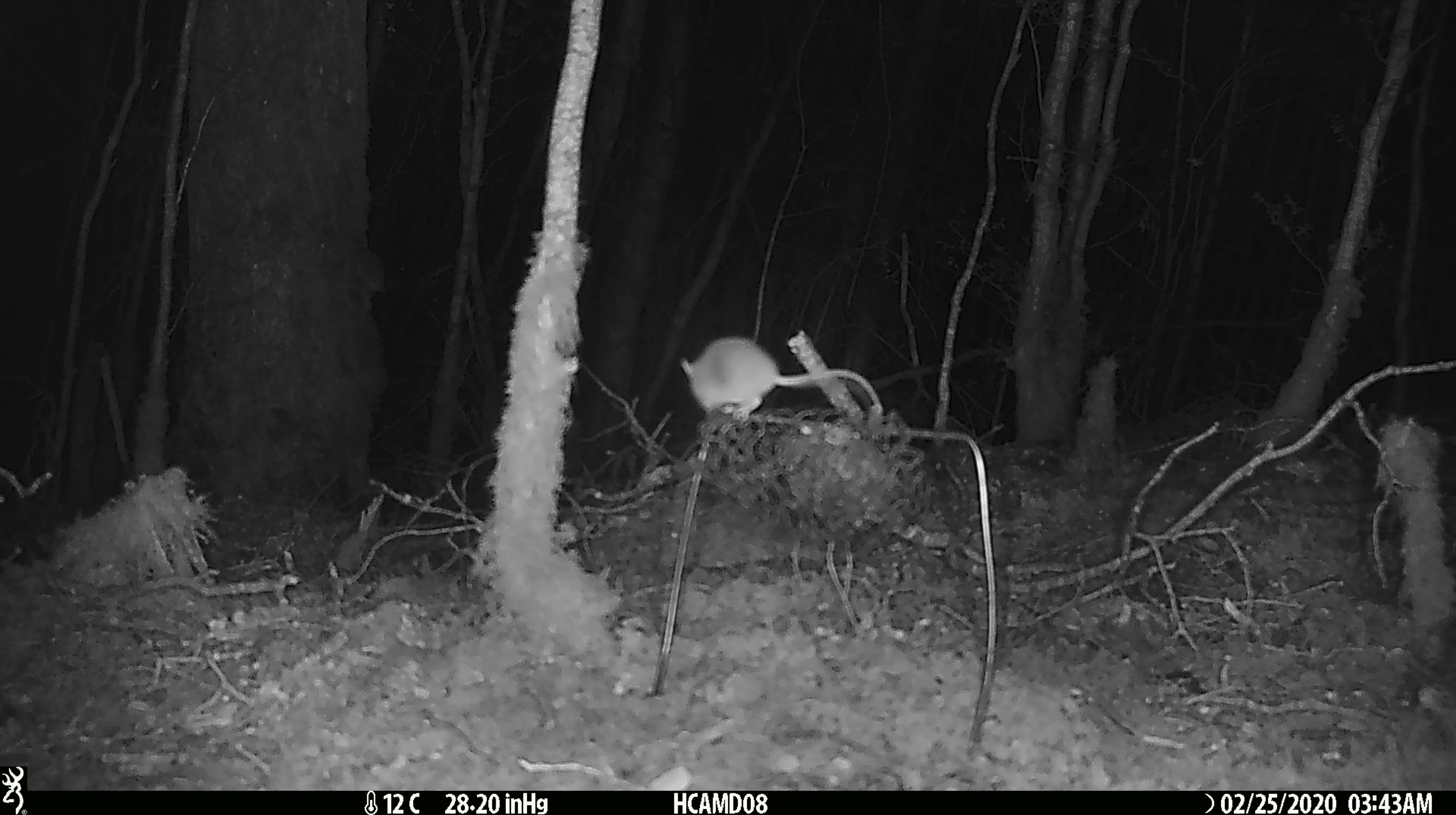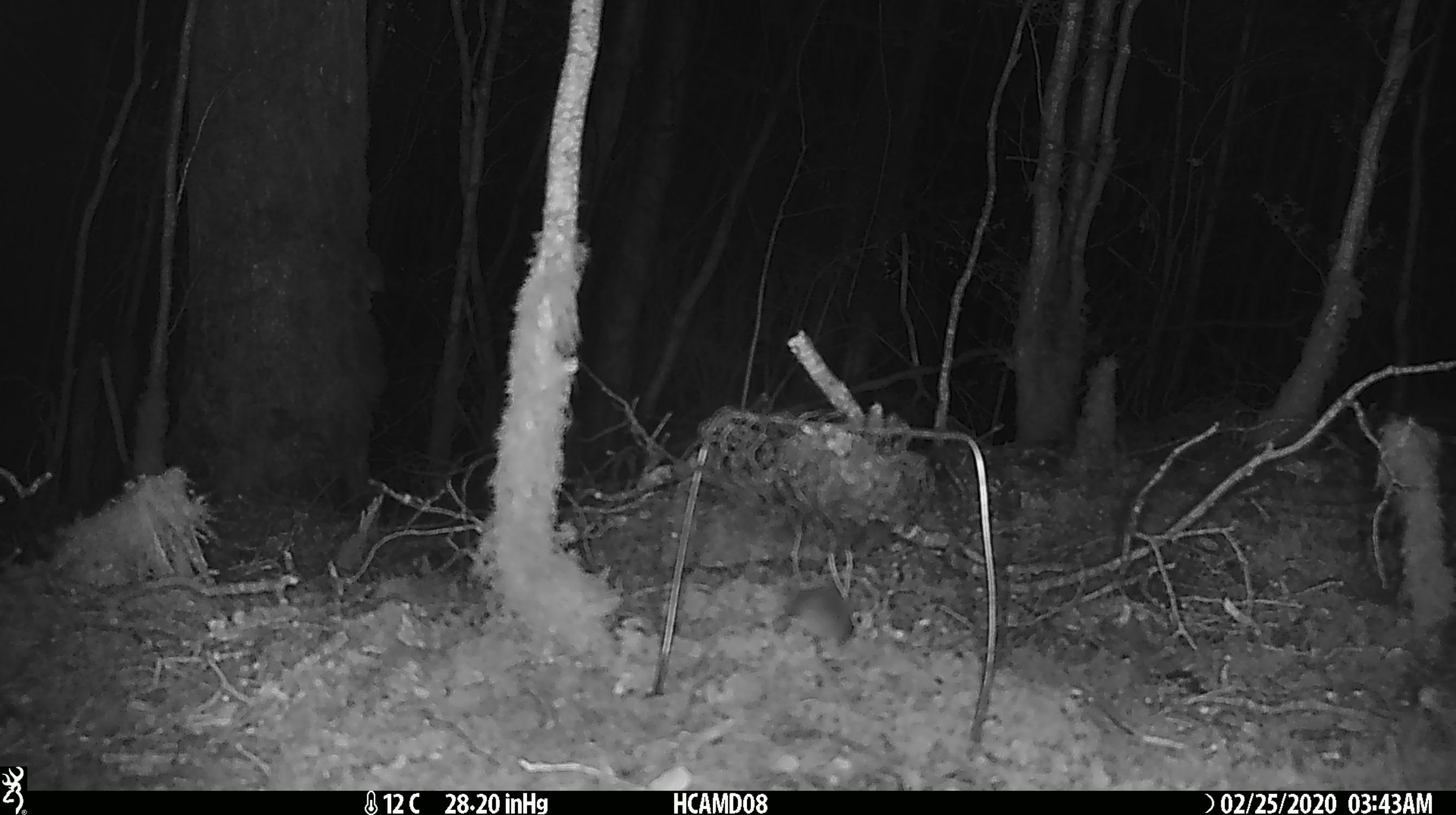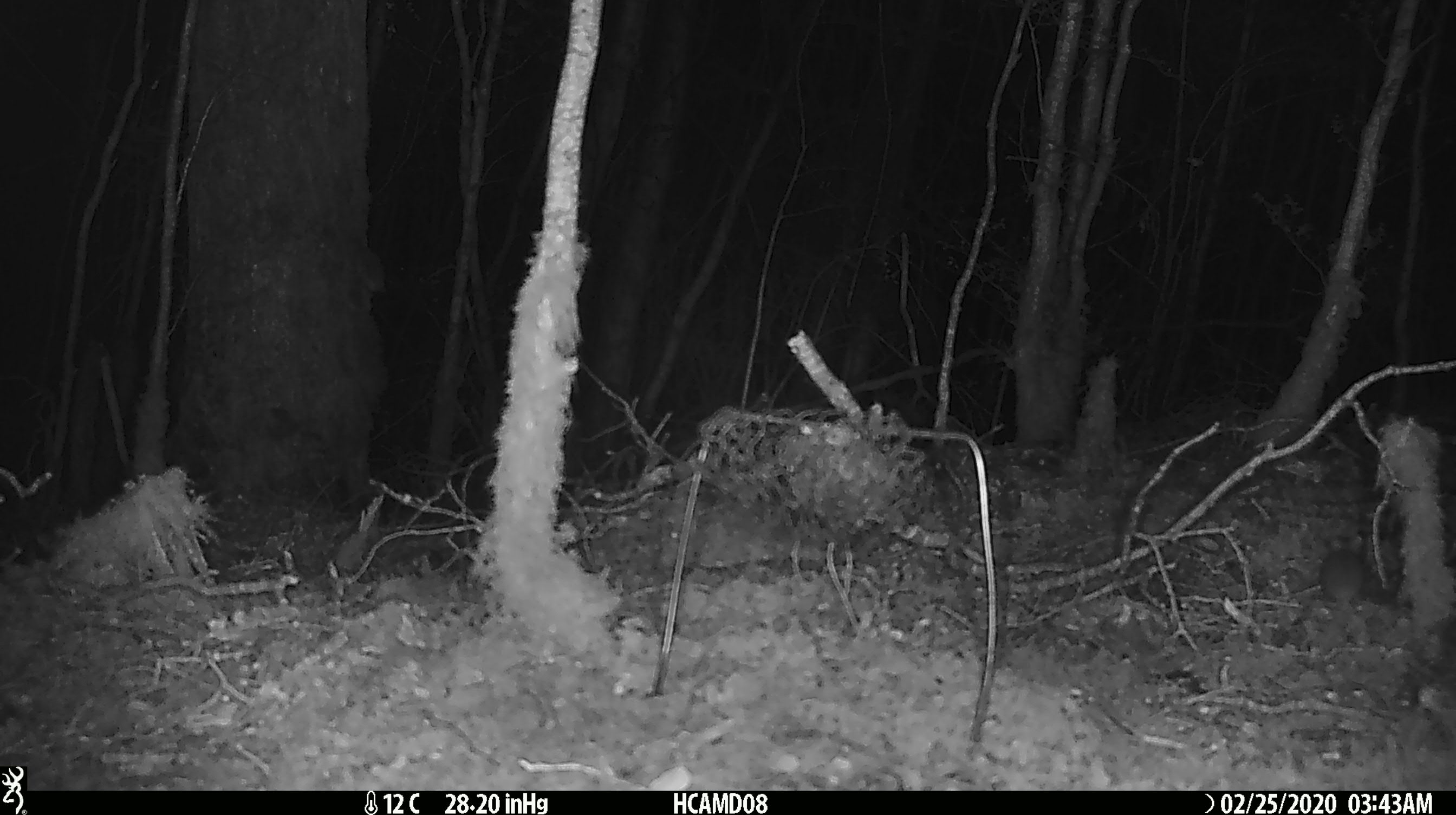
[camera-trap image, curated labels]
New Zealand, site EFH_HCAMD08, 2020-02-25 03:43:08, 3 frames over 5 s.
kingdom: Animalia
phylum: Chordata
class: Mammalia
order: Rodentia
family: Muridae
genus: Mus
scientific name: Mus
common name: mouse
Mouse (Mus).